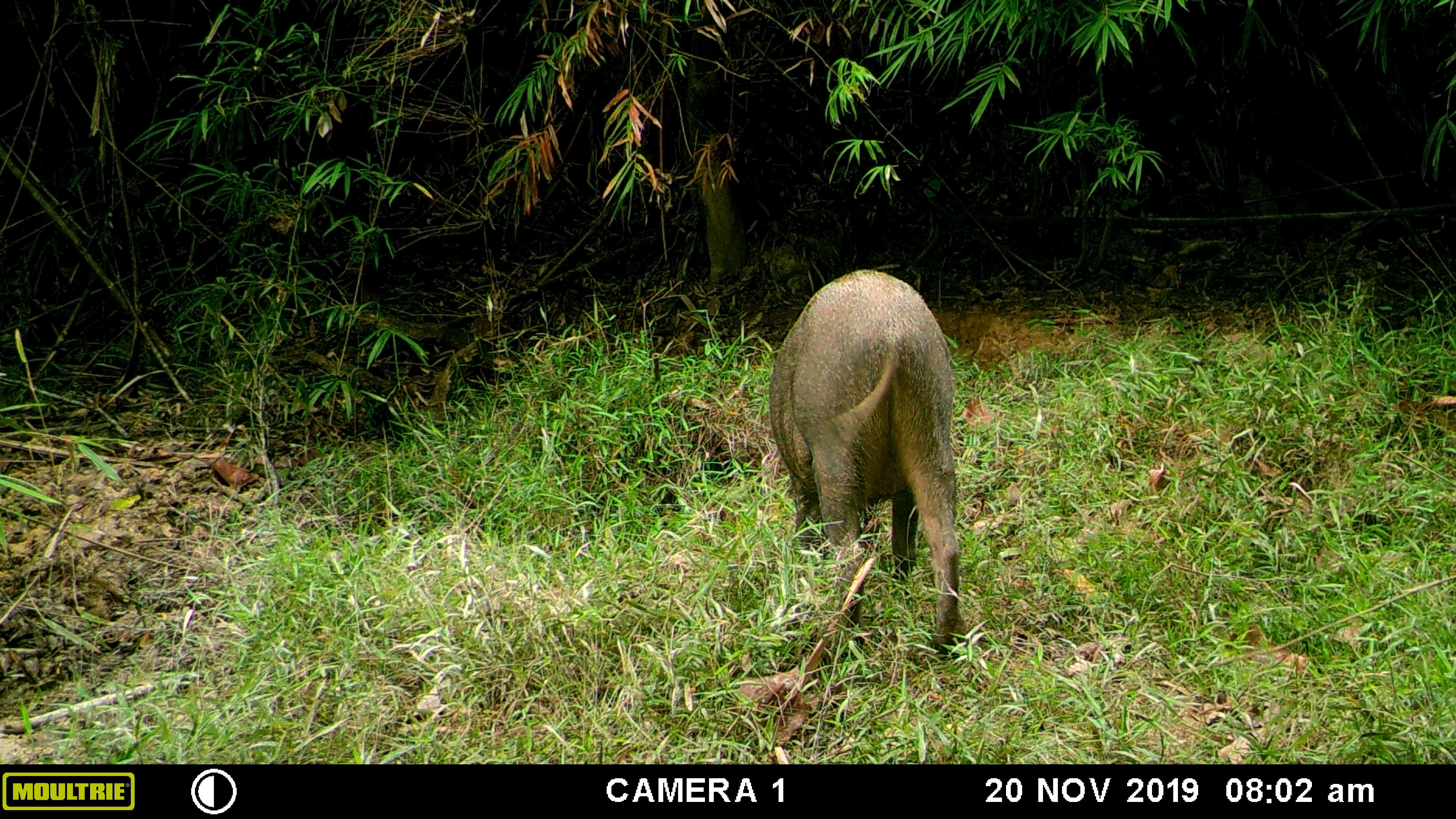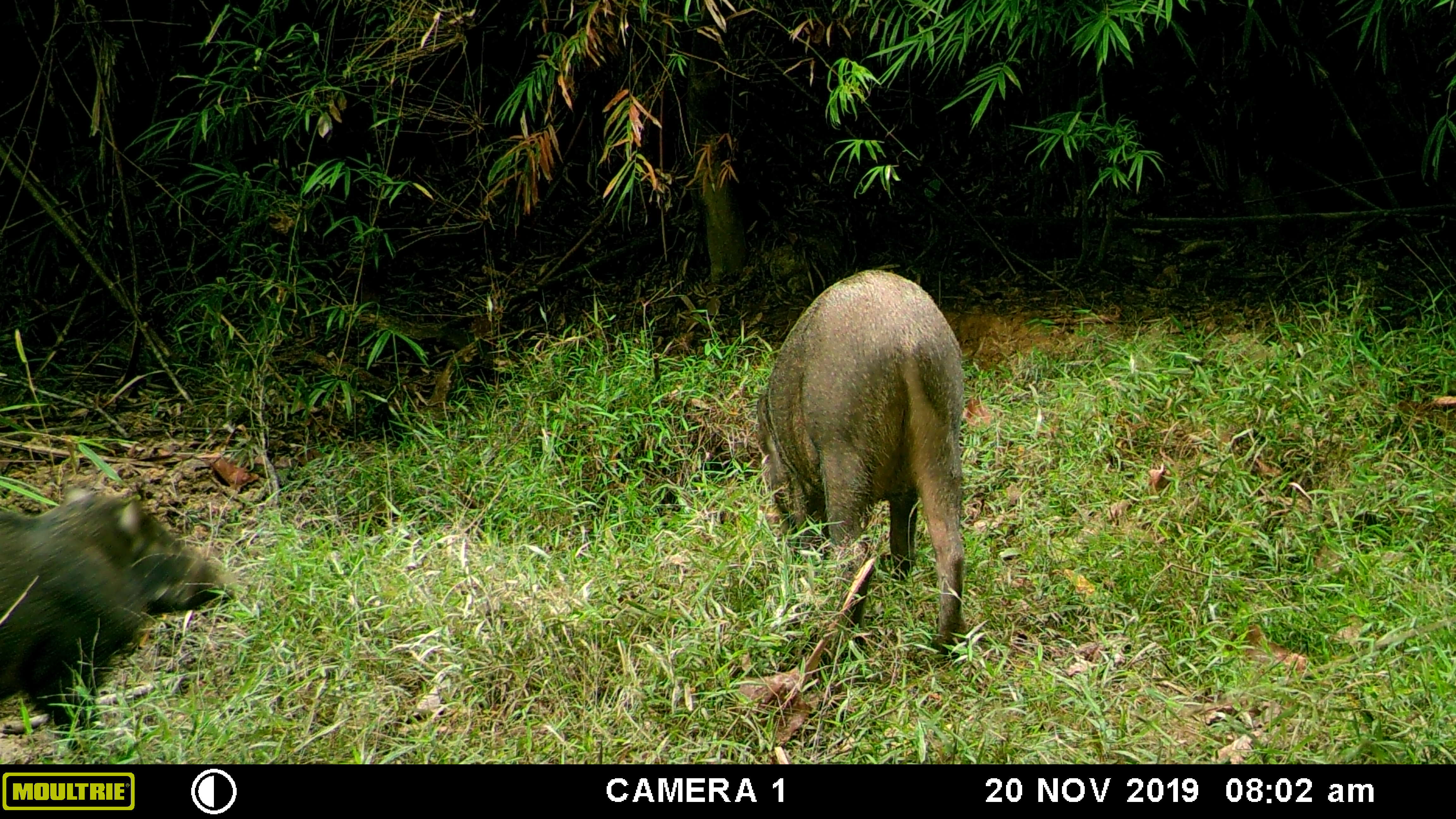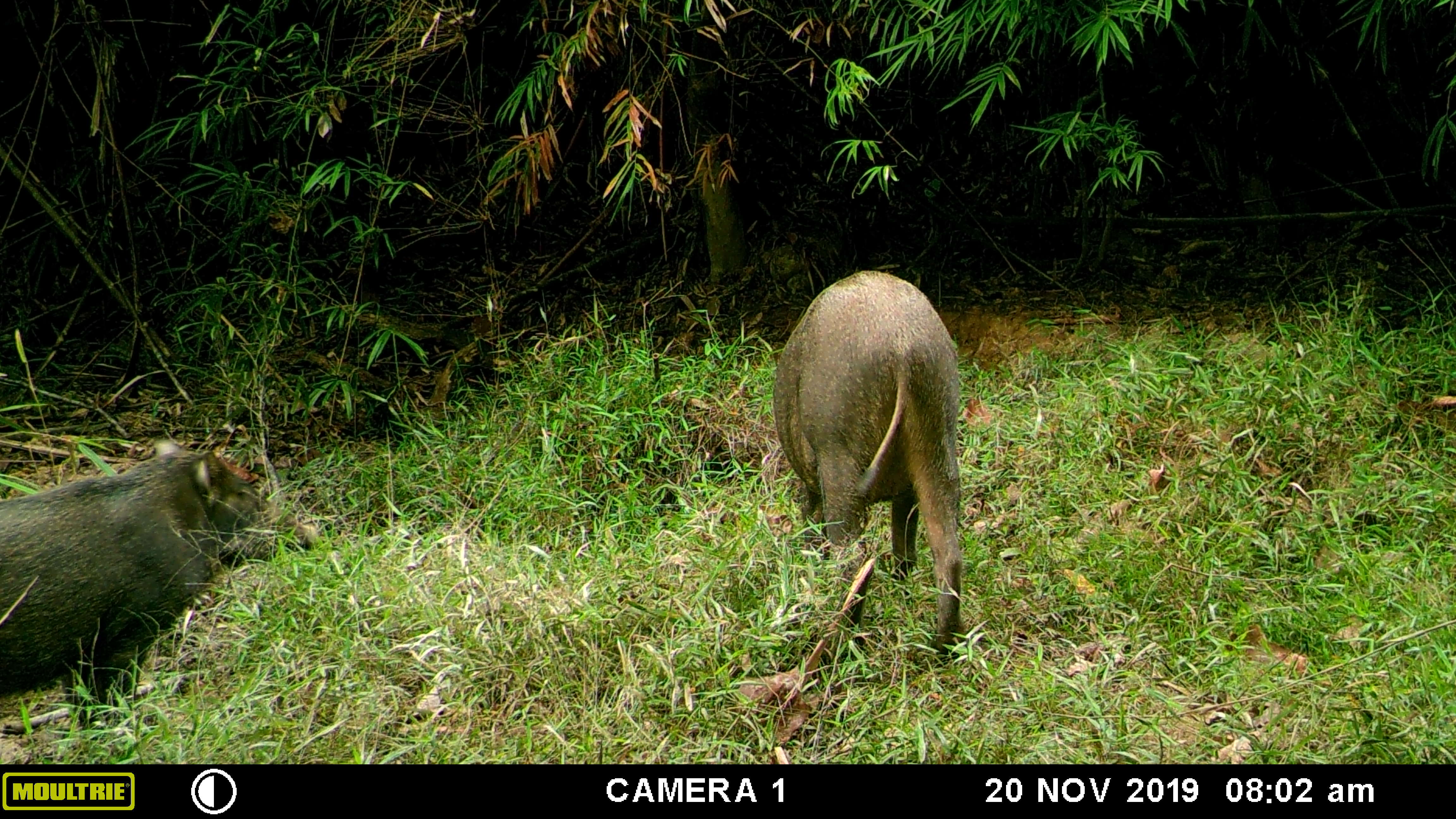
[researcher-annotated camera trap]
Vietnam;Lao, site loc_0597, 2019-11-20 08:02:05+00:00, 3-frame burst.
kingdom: Animalia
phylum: Chordata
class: Mammalia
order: Artiodactyla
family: Suidae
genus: Sus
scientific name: Sus scrofa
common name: eurasian wild pig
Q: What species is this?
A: Eurasian wild pig (Sus scrofa).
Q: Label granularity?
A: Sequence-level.